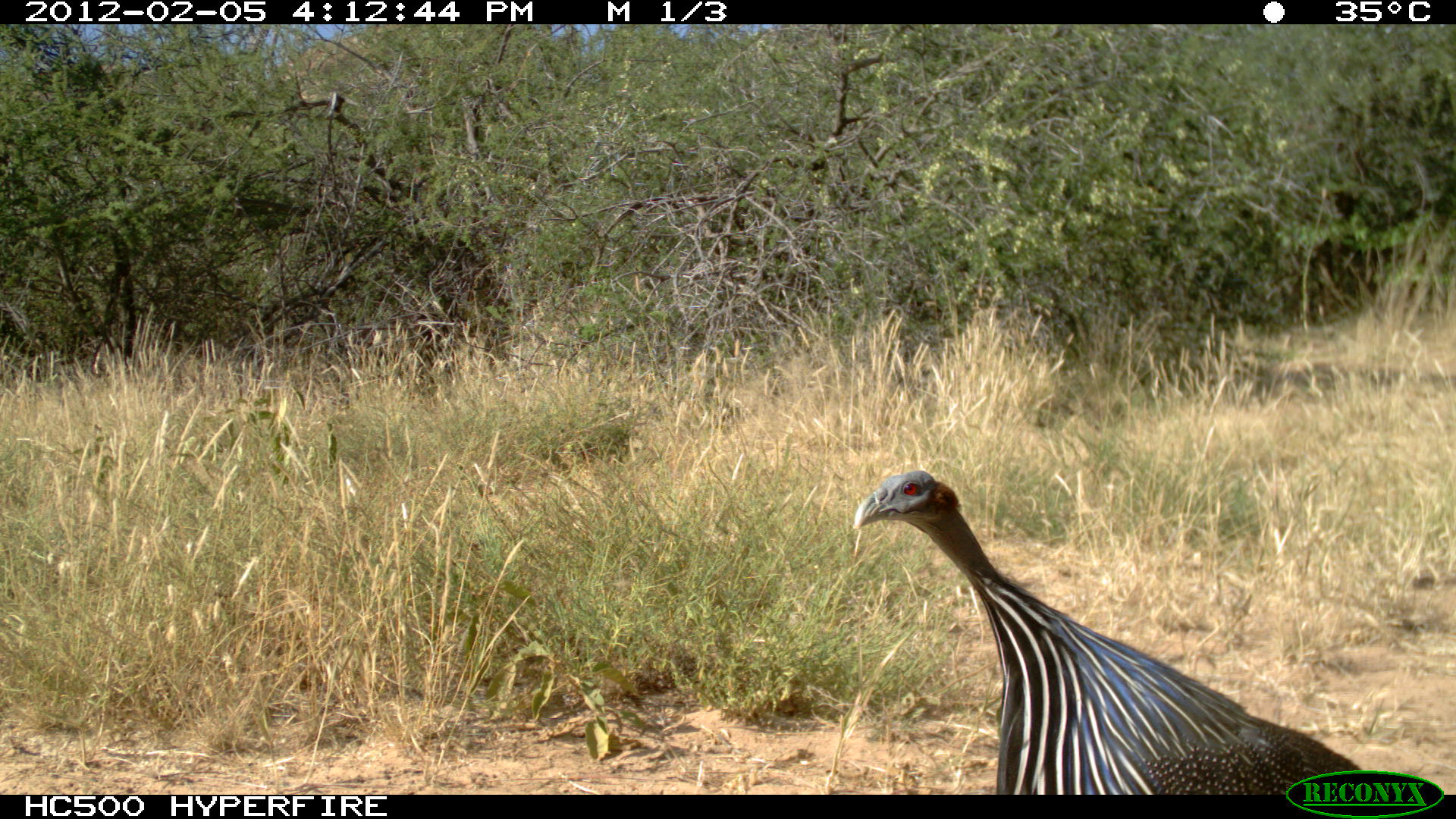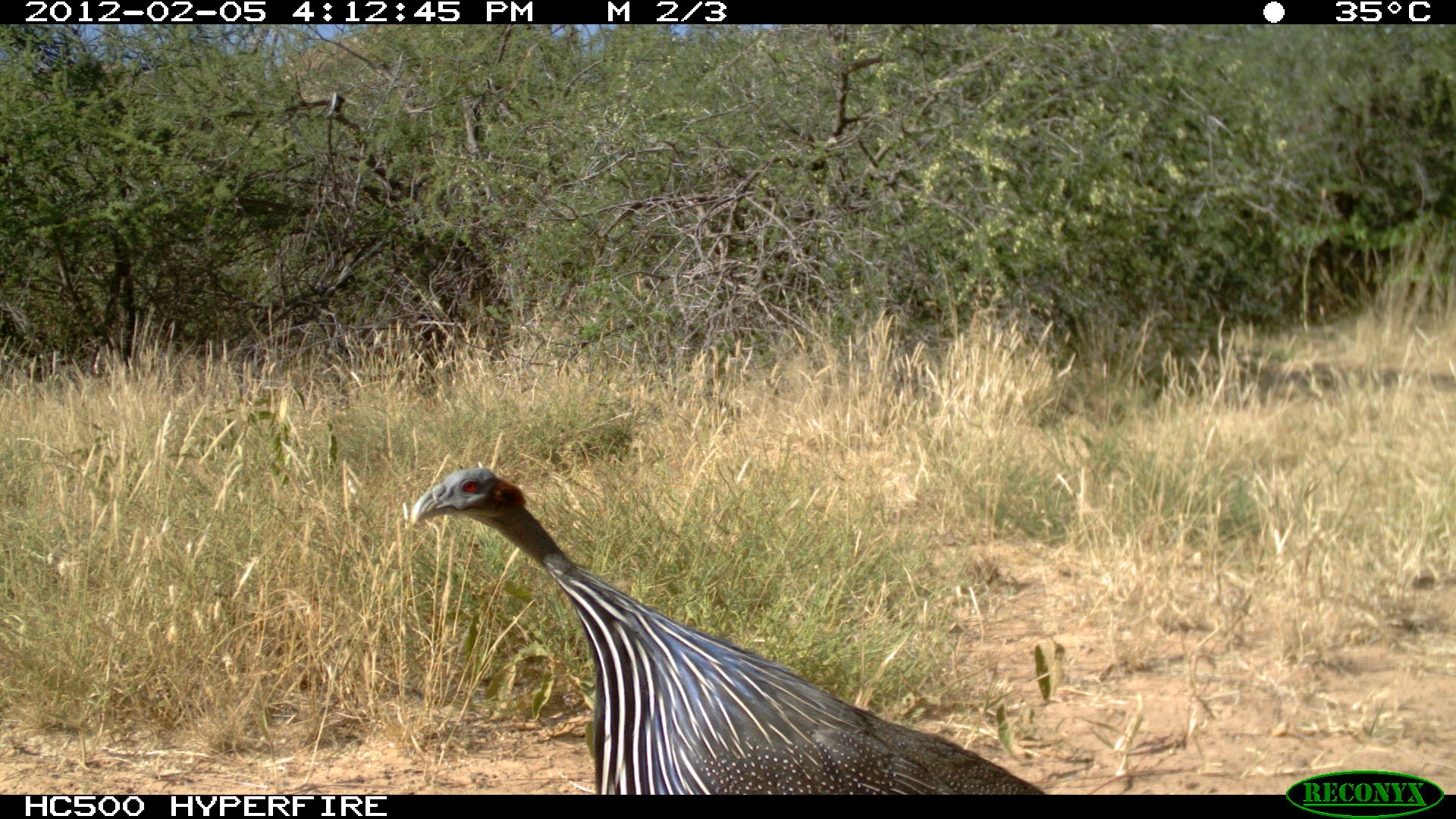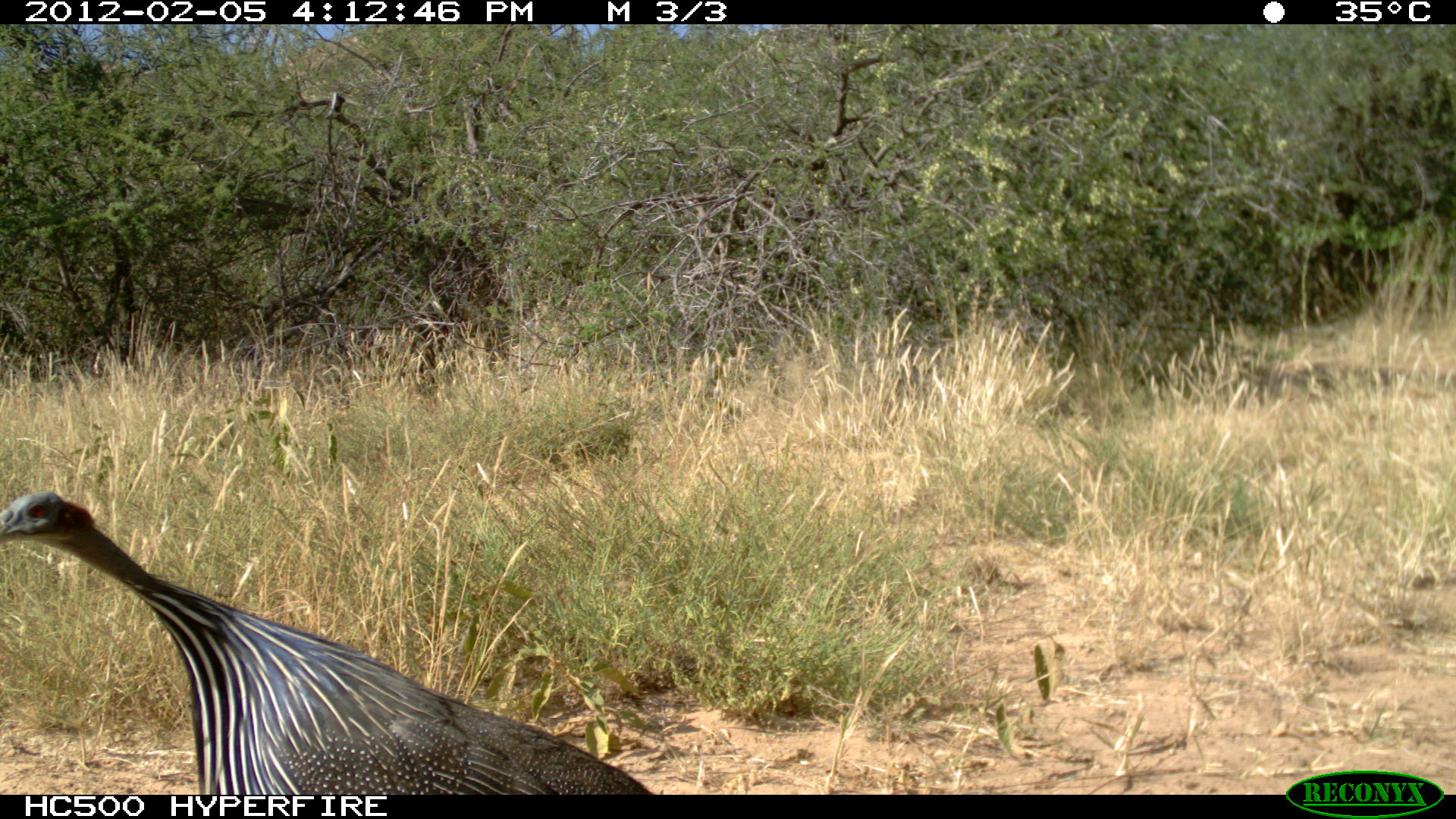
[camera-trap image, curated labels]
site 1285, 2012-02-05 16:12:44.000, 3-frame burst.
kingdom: Animalia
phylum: Chordata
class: Aves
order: Galliformes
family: Numididae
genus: Acryllium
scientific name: Acryllium vulturinum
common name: vulturine guineafowl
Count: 1.